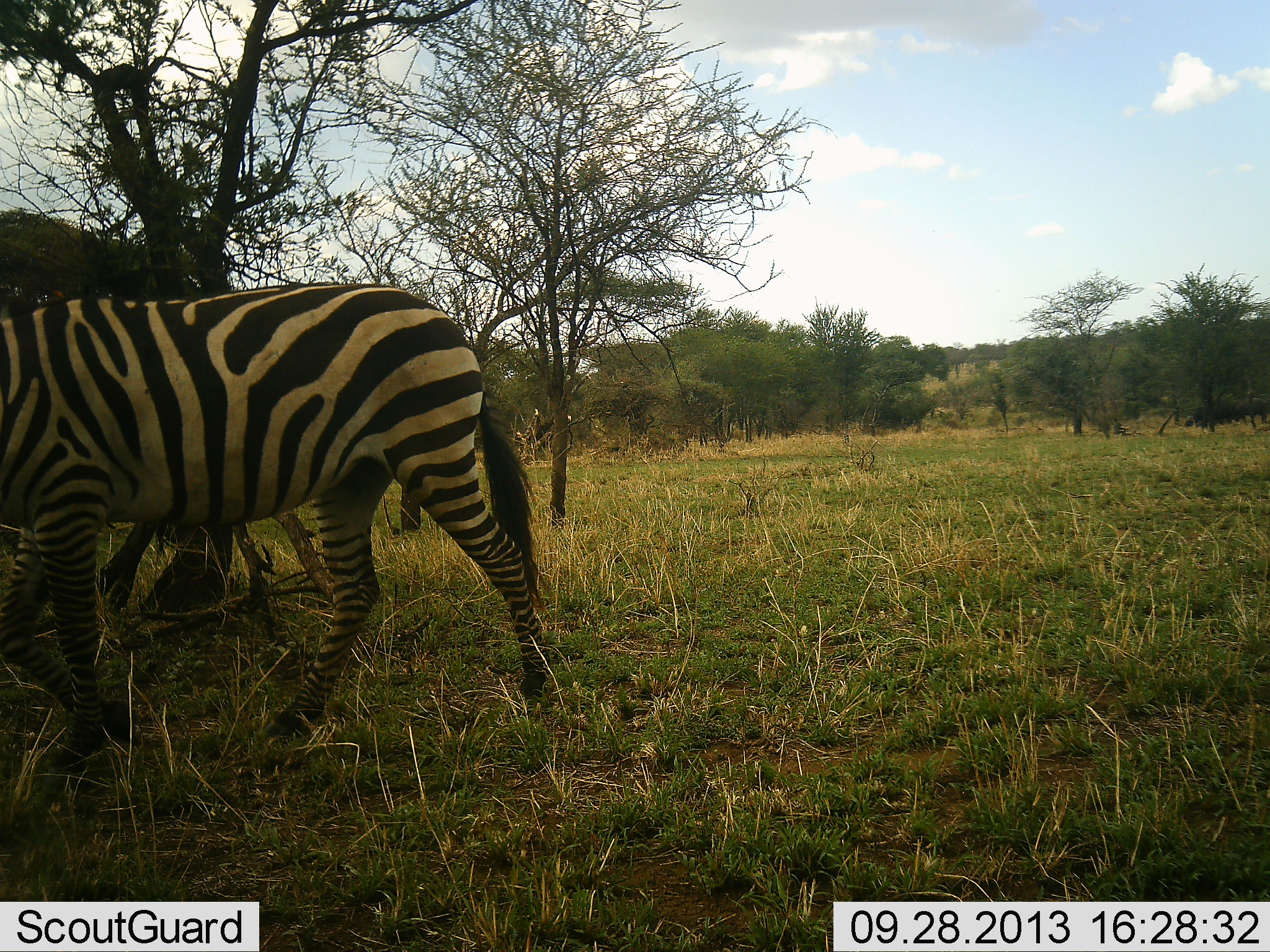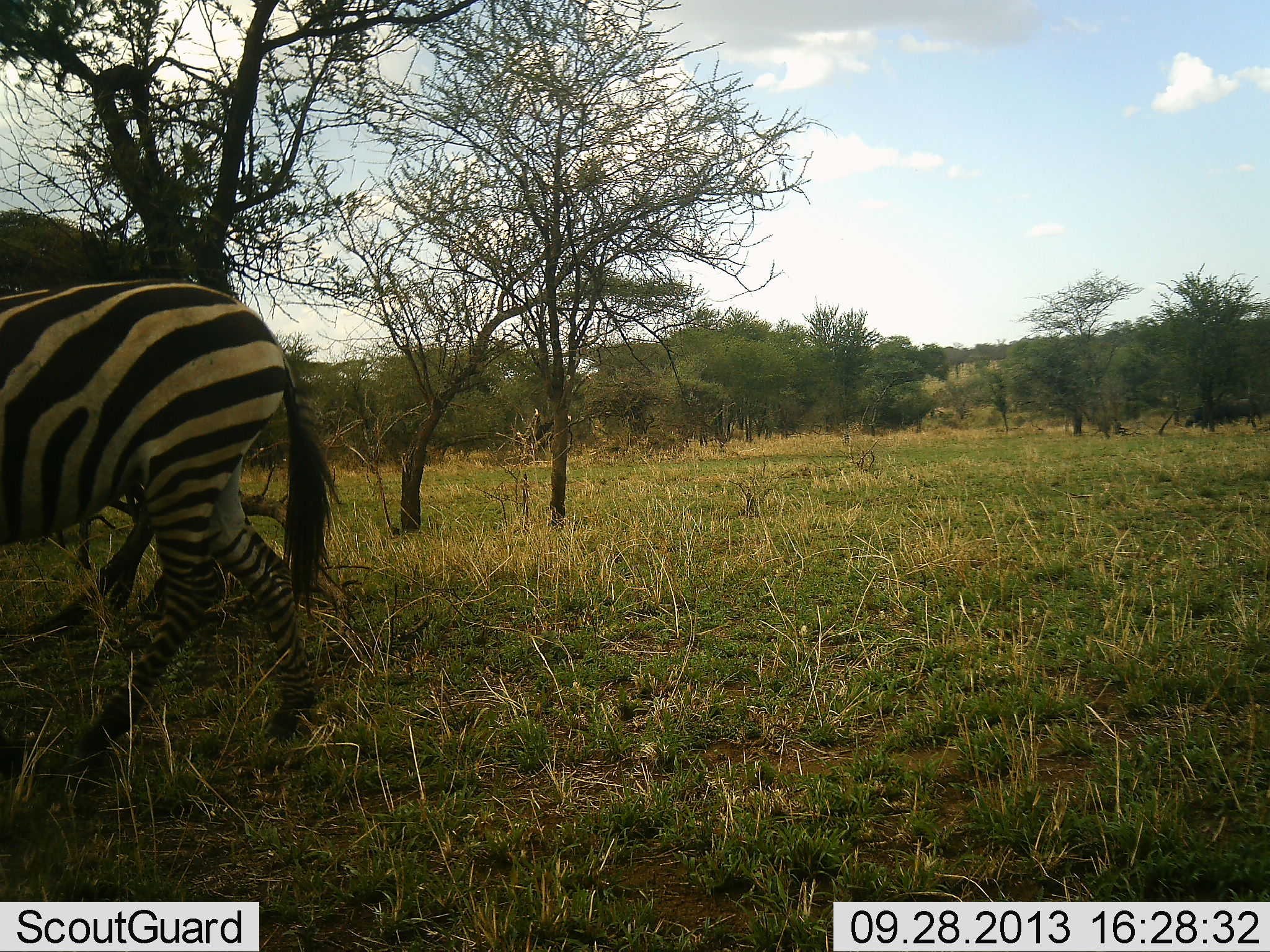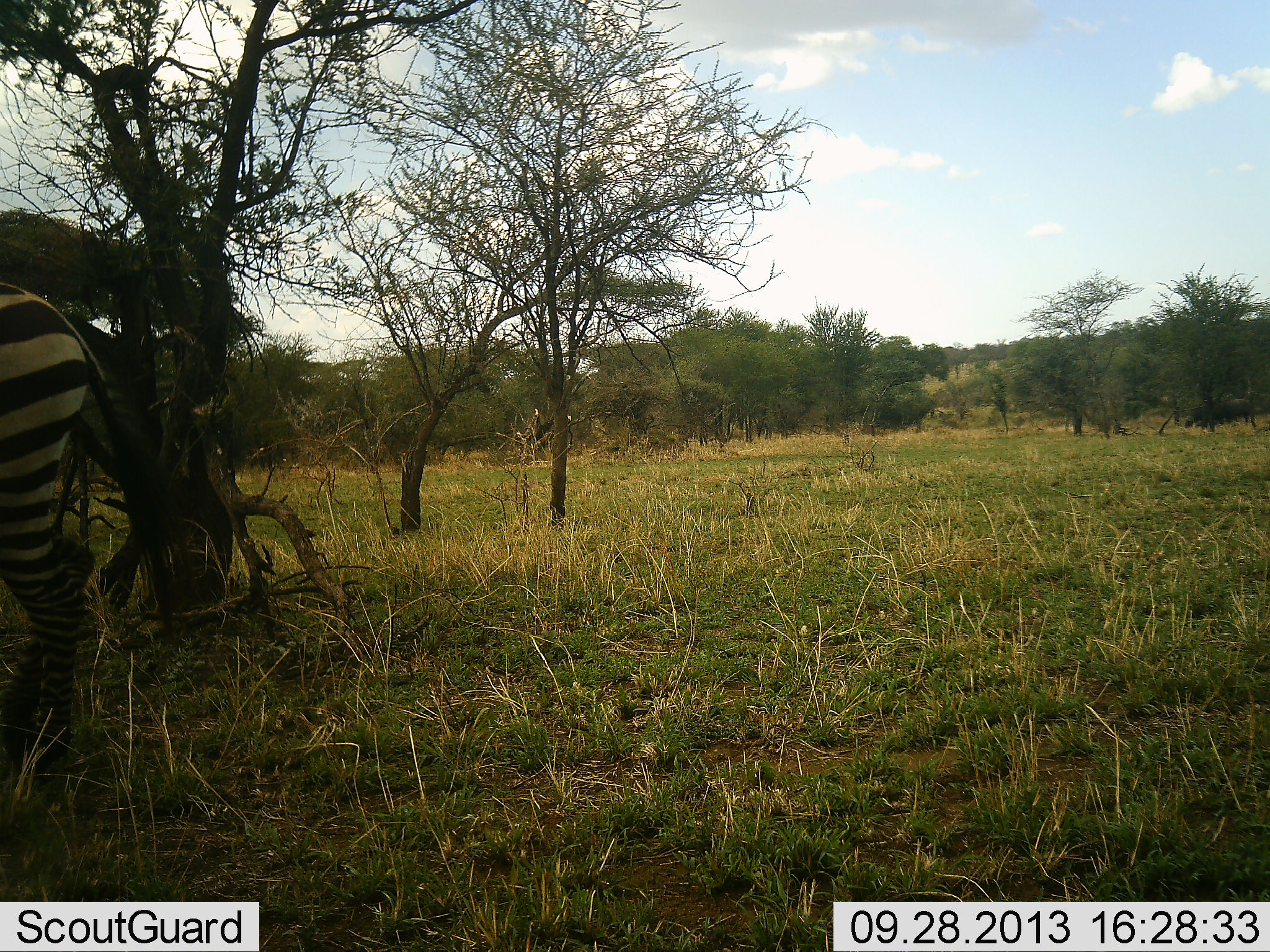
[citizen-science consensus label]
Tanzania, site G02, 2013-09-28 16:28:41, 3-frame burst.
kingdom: Animalia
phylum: Chordata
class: Mammalia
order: Perissodactyla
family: Equidae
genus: Equus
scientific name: Equus quagga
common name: plains zebra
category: zebra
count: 1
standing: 3%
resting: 0%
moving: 97%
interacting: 0%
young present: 0%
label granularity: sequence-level